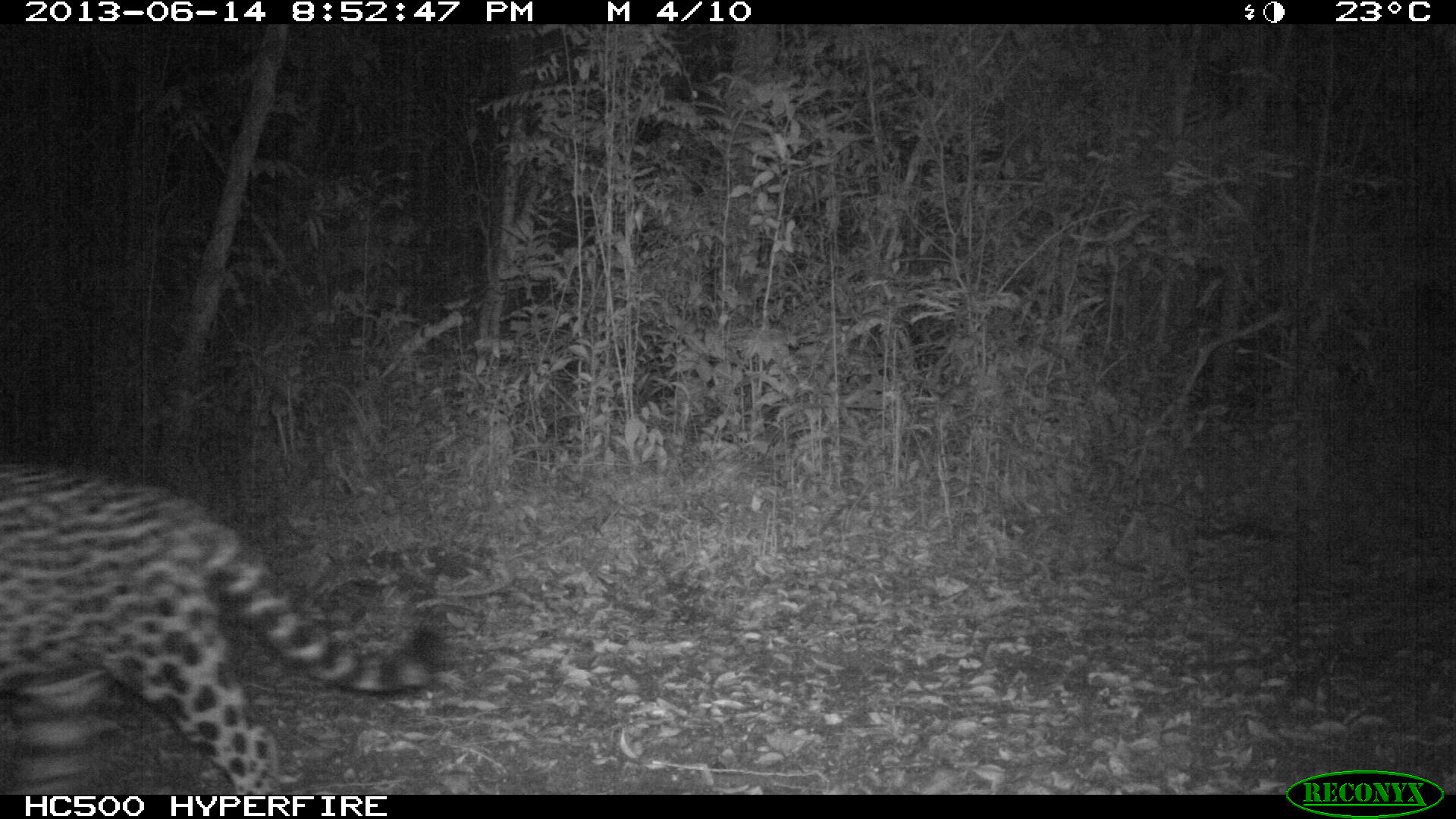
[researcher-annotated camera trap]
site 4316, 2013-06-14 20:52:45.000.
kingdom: Animalia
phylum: Chordata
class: Mammalia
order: Carnivora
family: Felidae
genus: Panthera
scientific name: Panthera onca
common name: jaguar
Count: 1.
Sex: male.